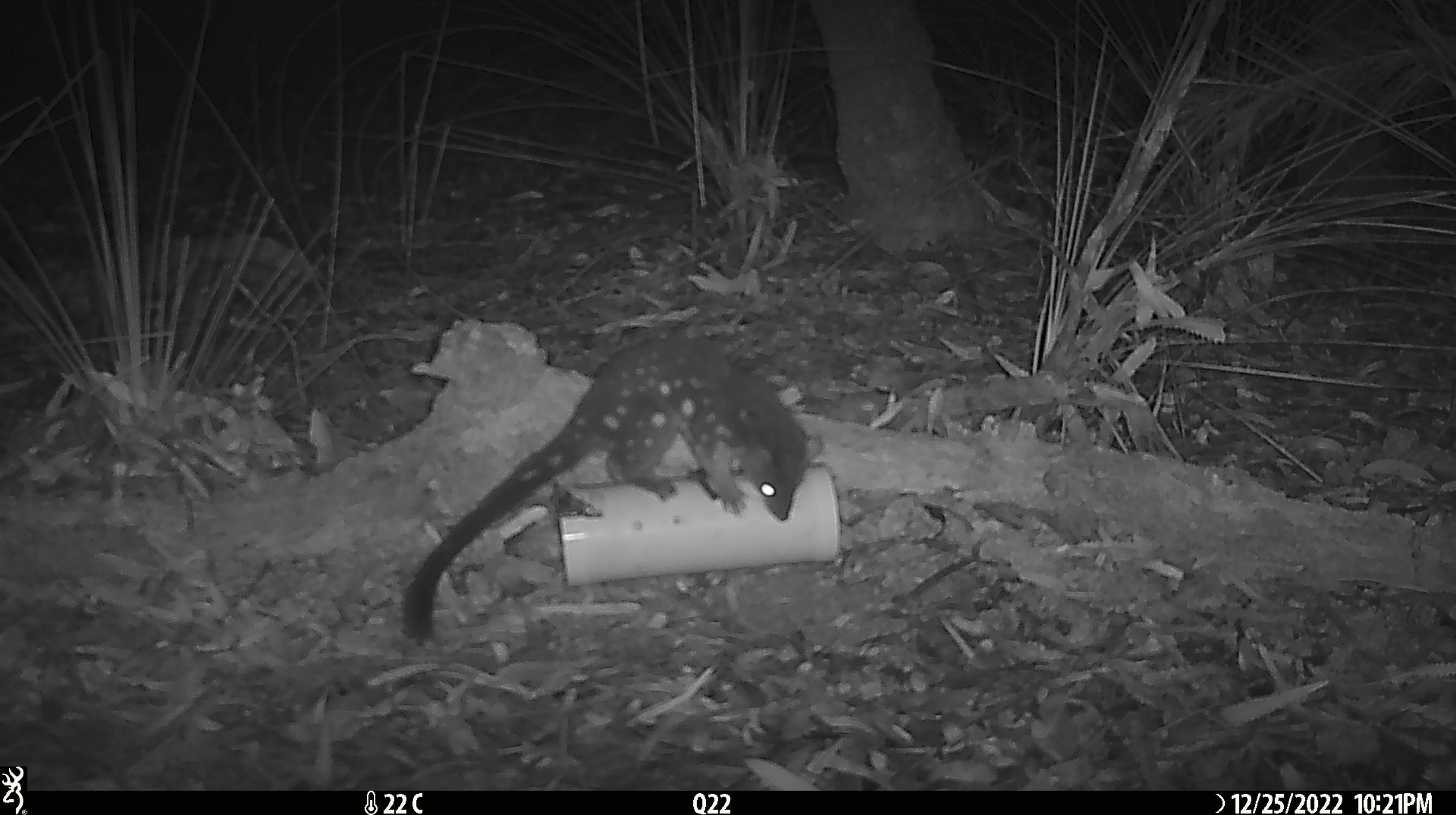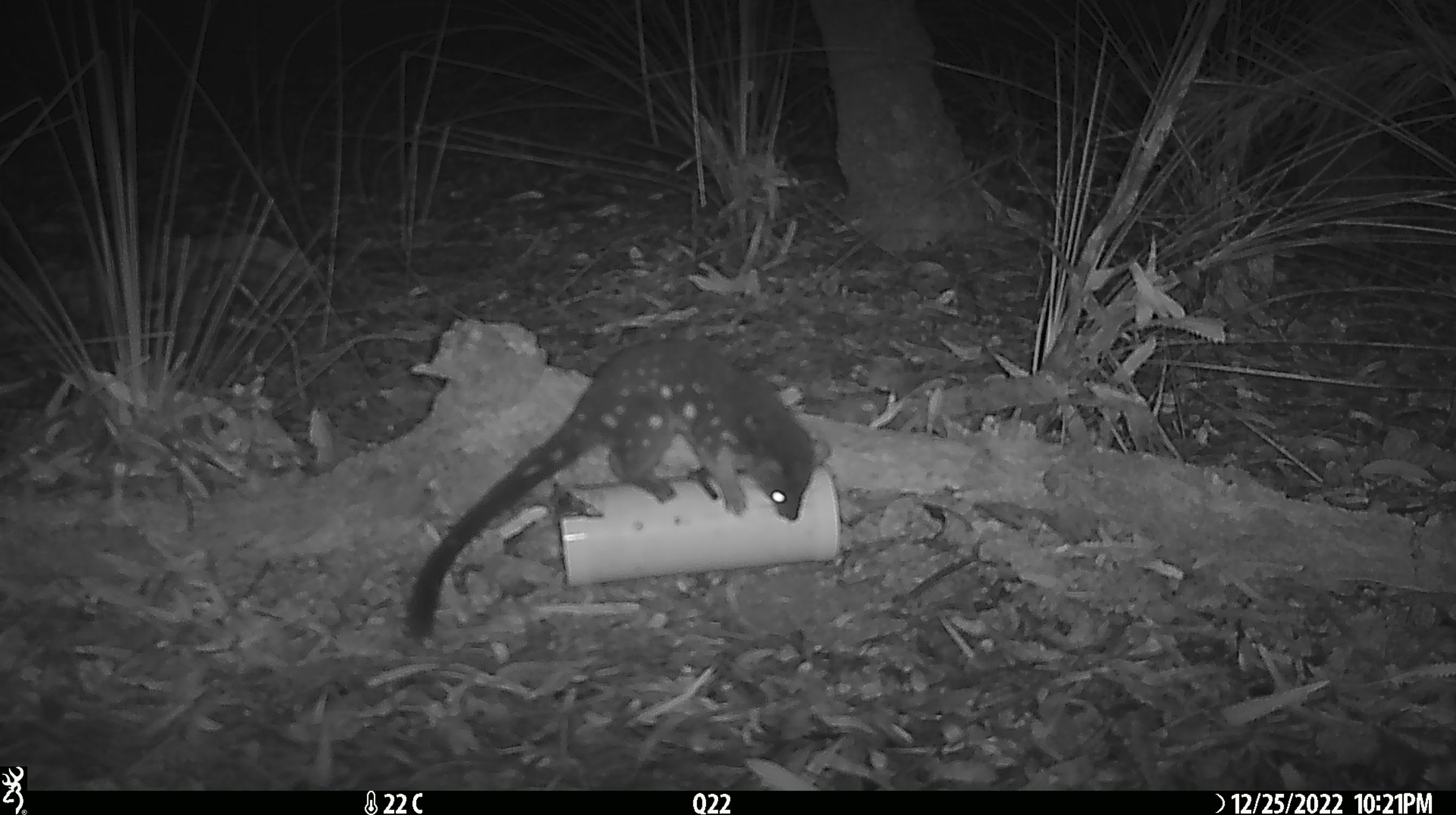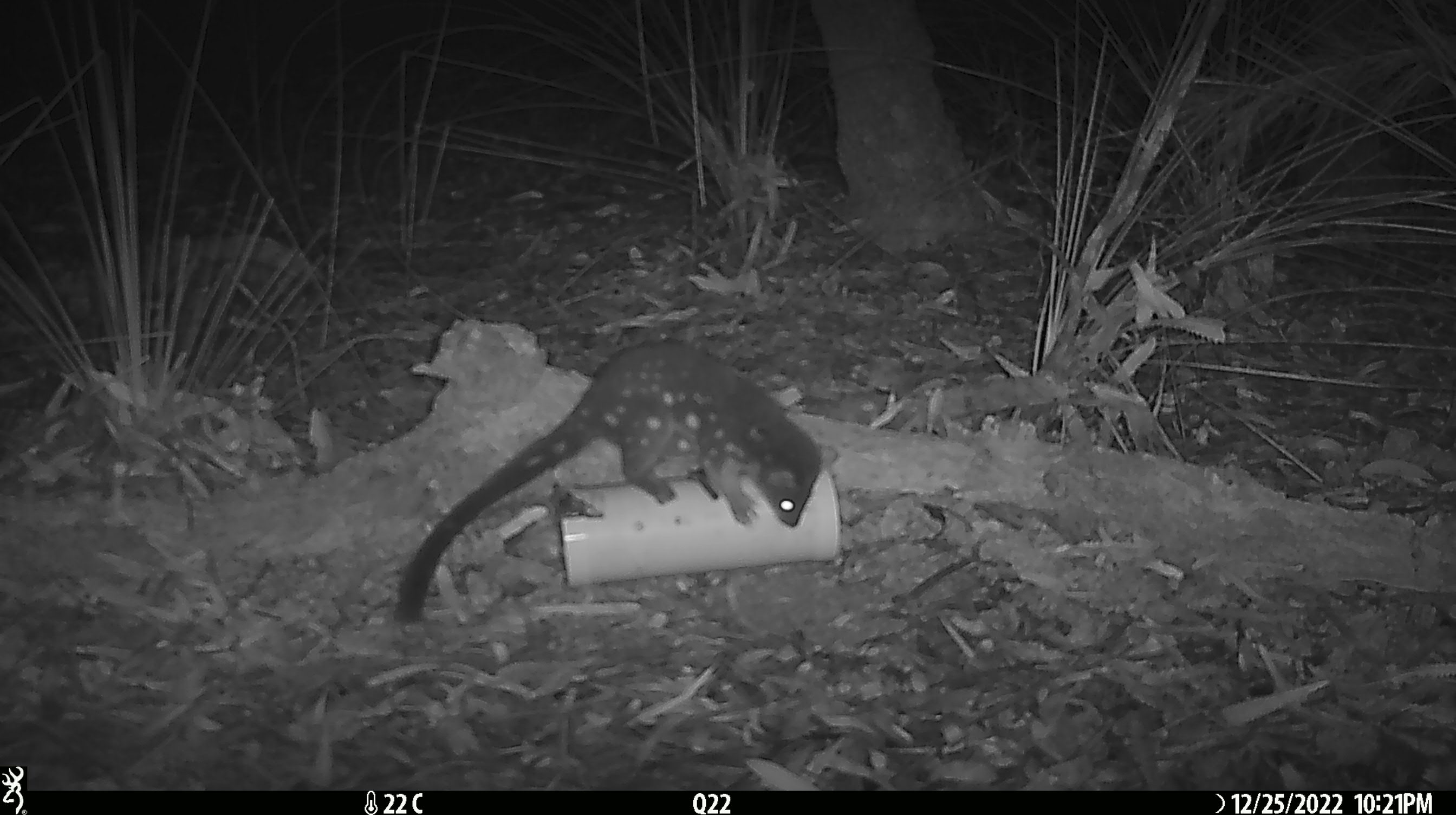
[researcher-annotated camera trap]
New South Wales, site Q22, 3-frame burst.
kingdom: Animalia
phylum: Chordata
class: Mammalia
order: Dasyuromorphia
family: Dasyuridae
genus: Dasyurus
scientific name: Dasyurus maculatus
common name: spotted-tailed quoll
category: quoll